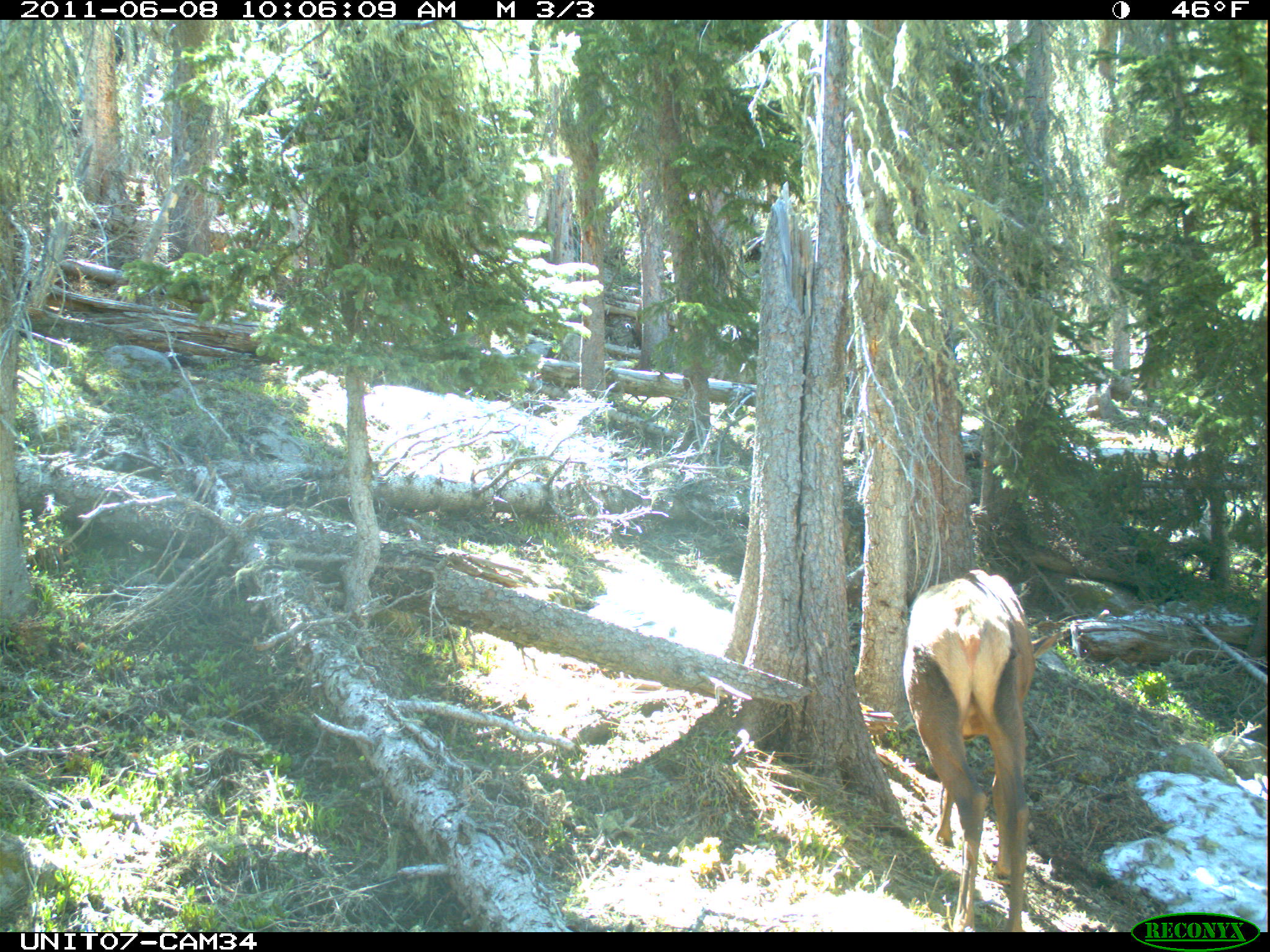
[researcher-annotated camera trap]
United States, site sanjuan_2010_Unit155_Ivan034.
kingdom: Animalia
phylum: Chordata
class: Mammalia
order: Artiodactyla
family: Cervidae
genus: Cervus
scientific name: Cervus elaphus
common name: red deer